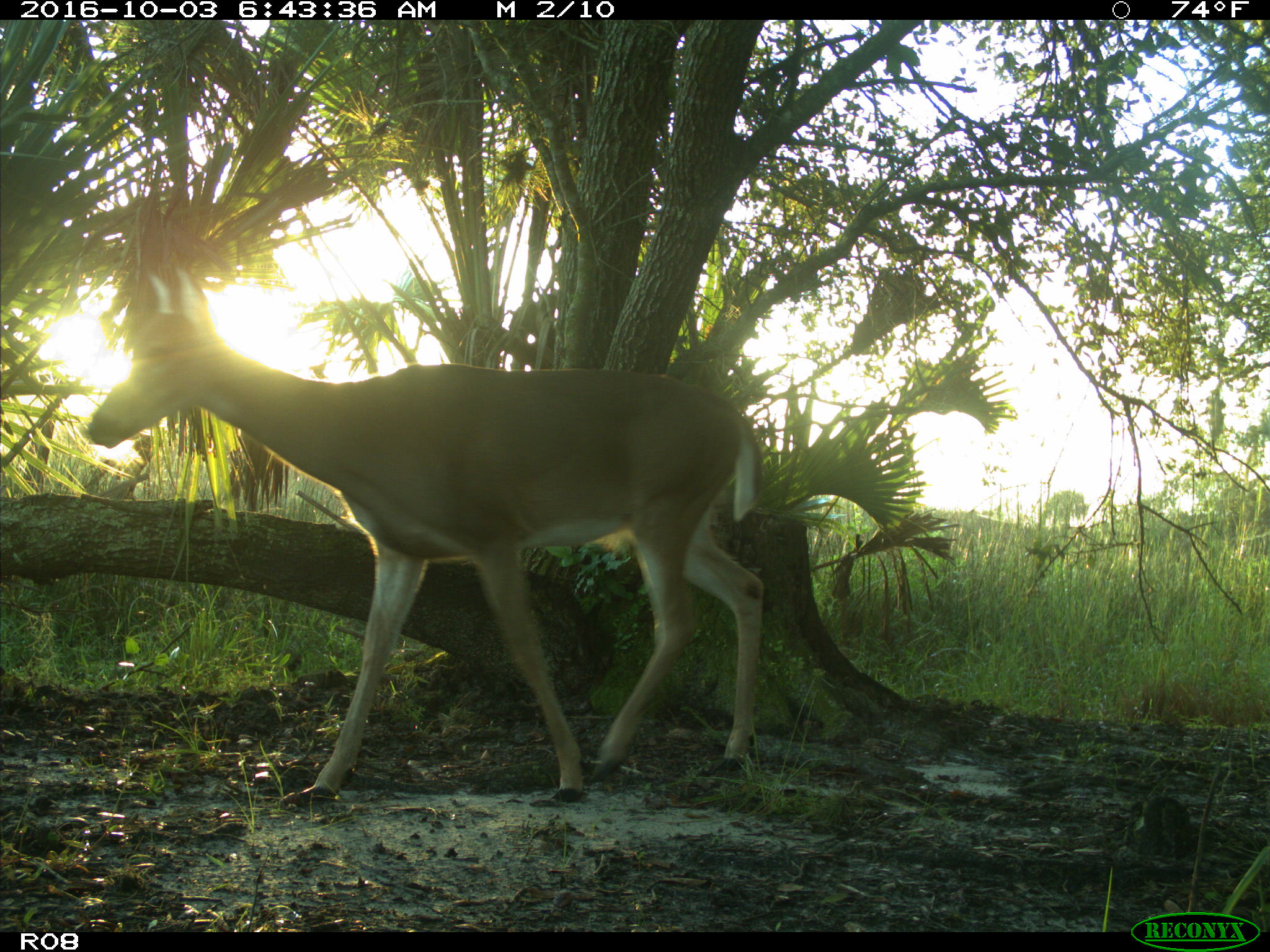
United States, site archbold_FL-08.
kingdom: Animalia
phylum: Chordata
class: Mammalia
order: Artiodactyla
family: Cervidae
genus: Odocoileus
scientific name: Odocoileus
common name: deer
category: unidentified deer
Unidentified deer (deer) (Odocoileus).